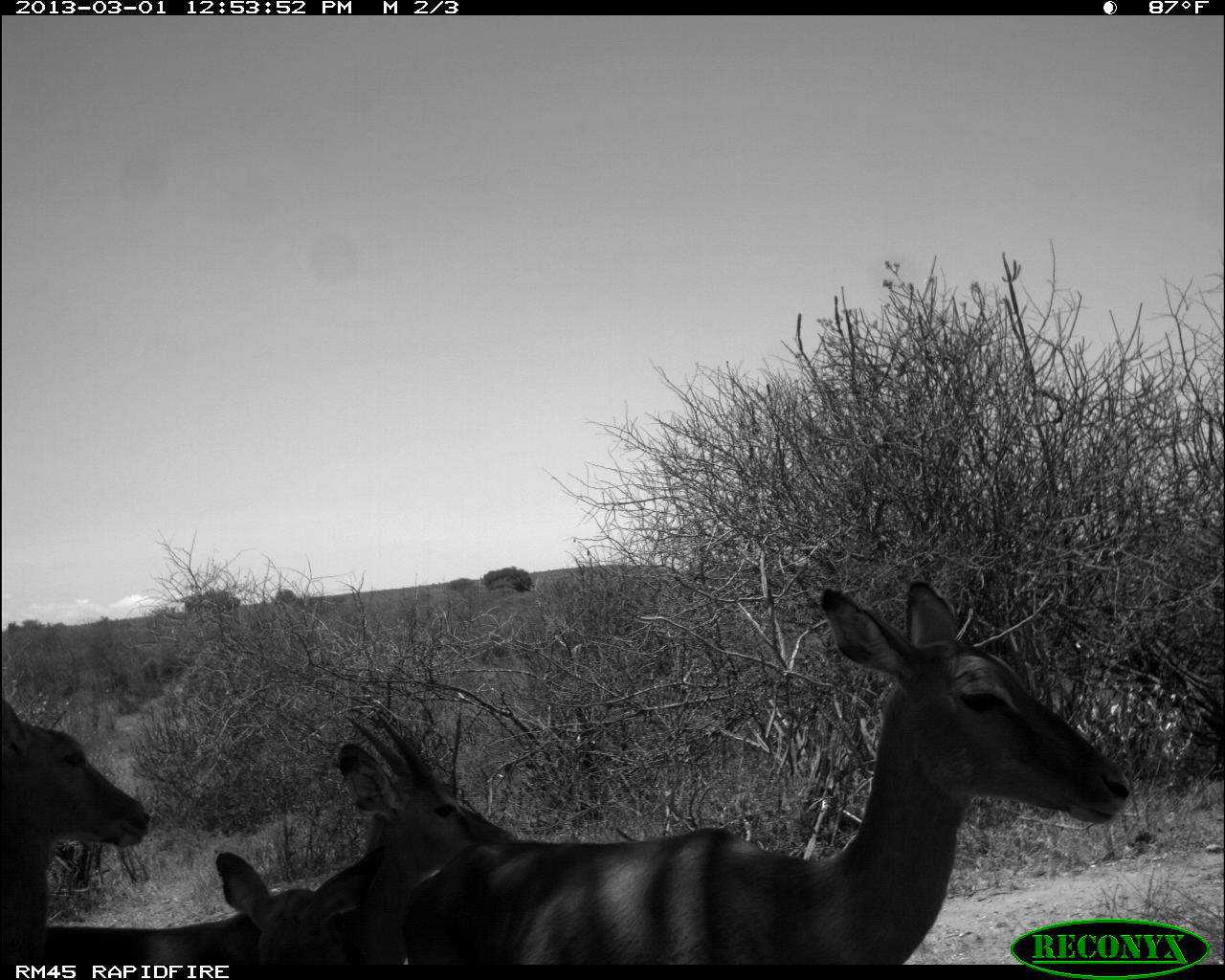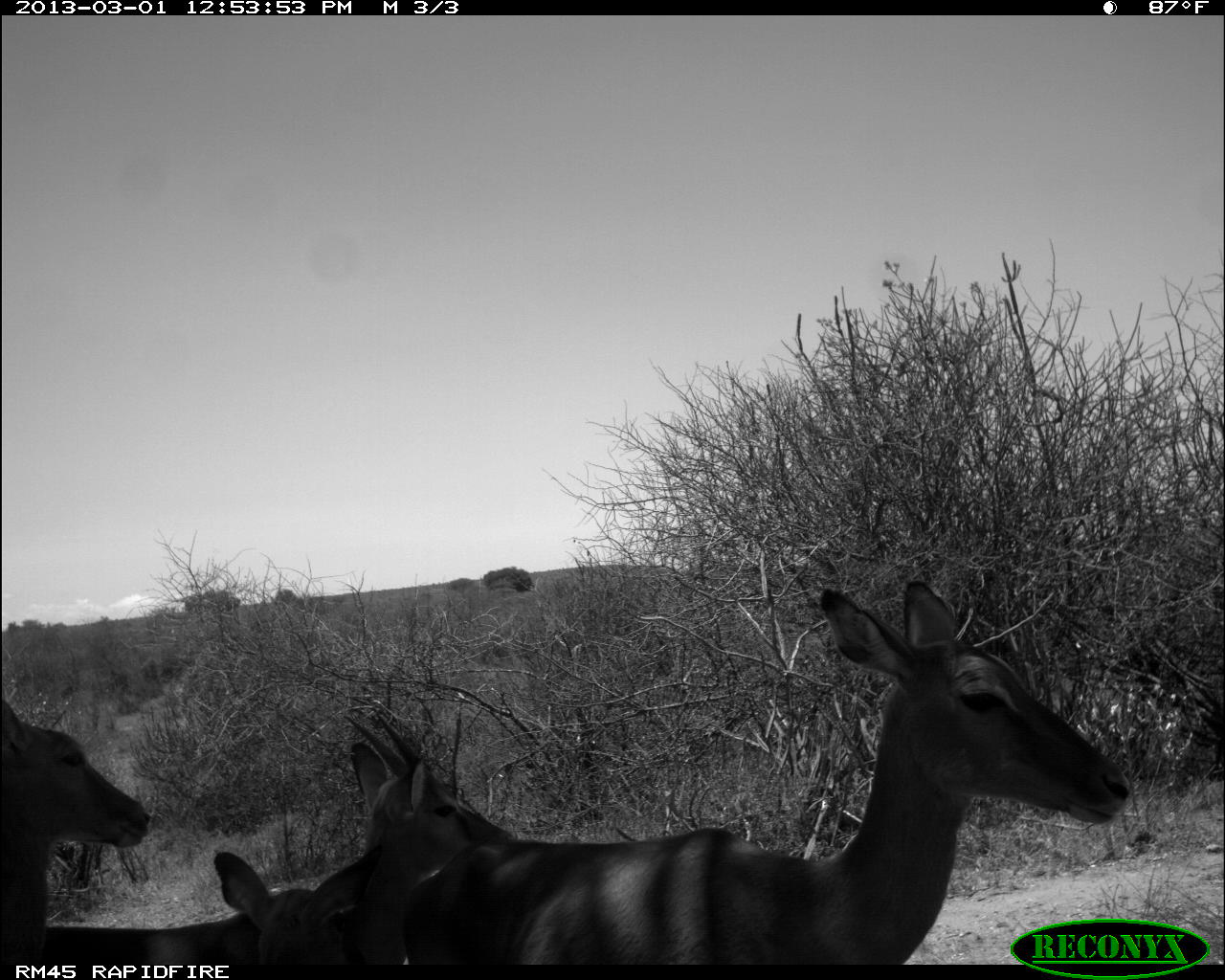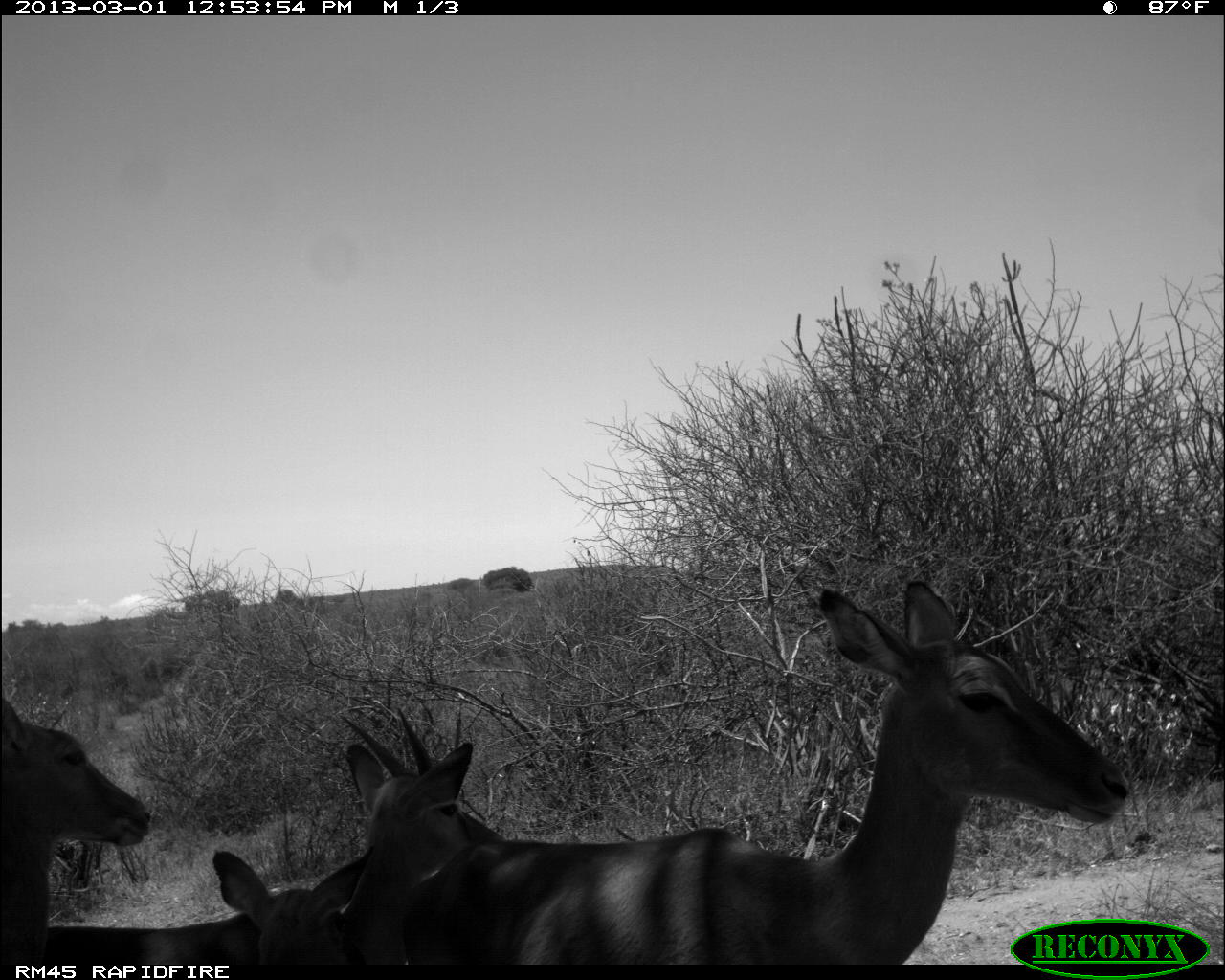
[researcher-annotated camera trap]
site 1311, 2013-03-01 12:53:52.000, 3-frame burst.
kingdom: Animalia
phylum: Chordata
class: Mammalia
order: Artiodactyla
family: Bovidae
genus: Aepyceros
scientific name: Aepyceros melampus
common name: impala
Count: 4.